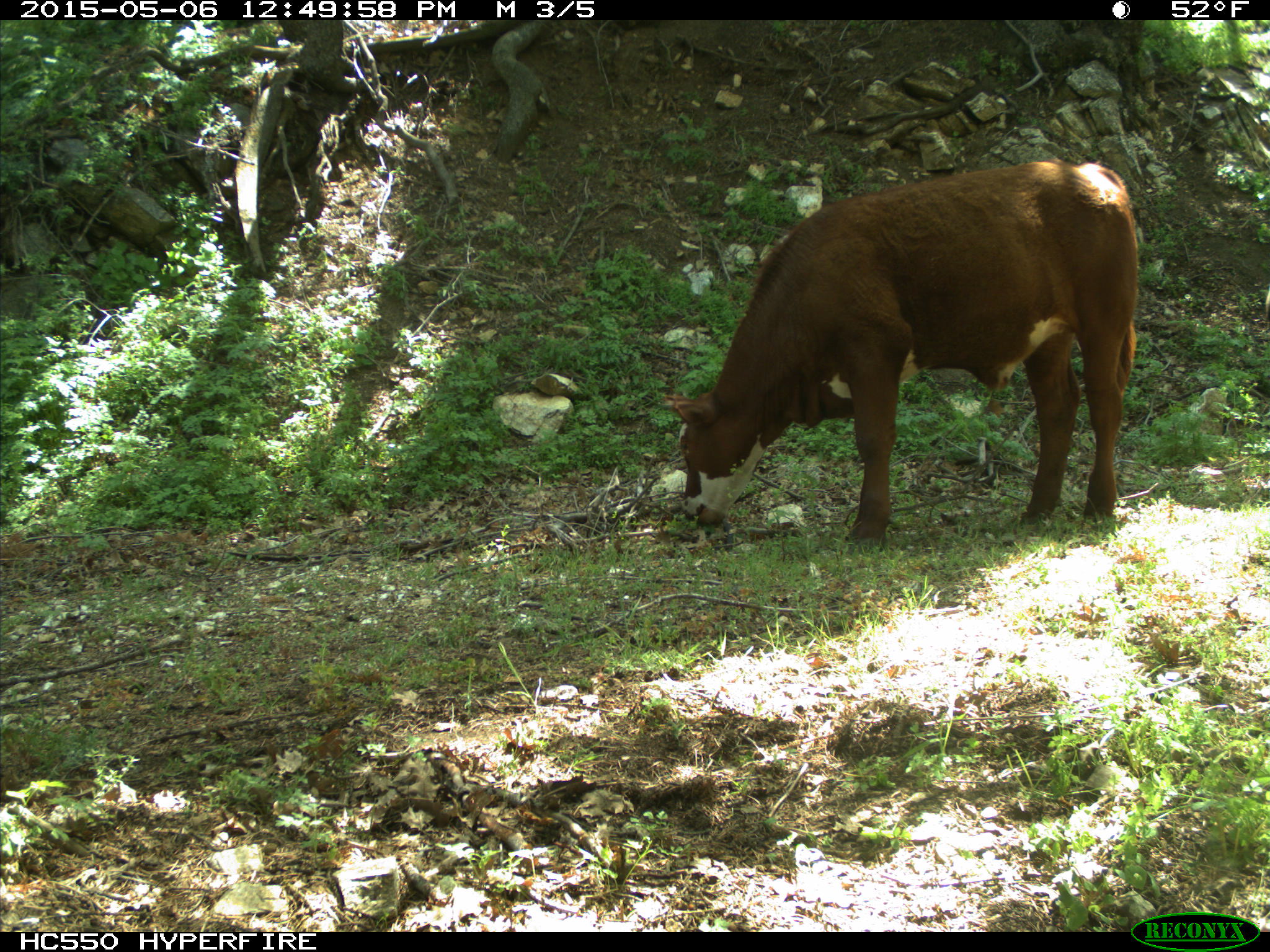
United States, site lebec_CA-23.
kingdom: Animalia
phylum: Chordata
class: Mammalia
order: Artiodactyla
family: Bovidae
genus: Bos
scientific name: Bos taurus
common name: domestic cow